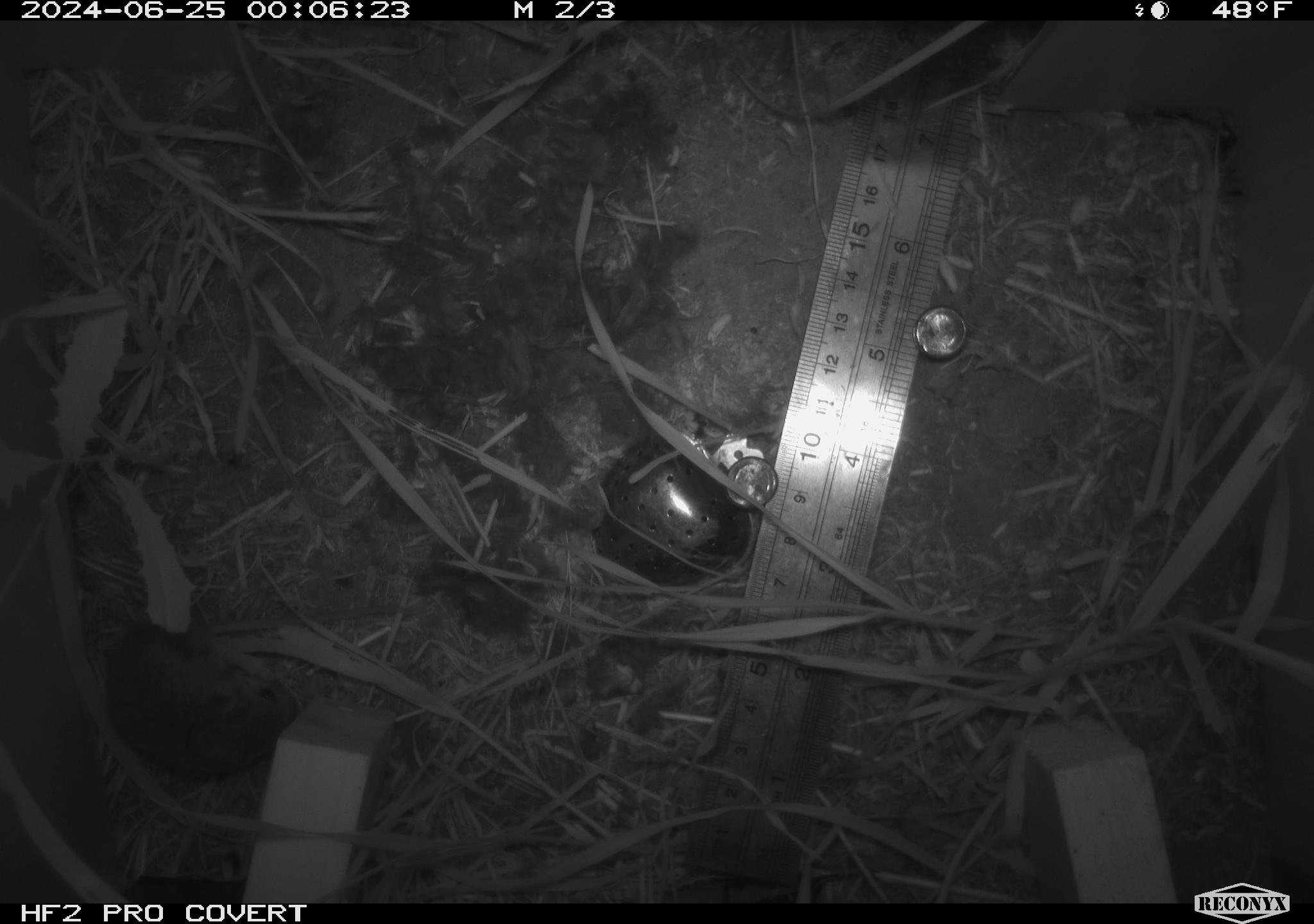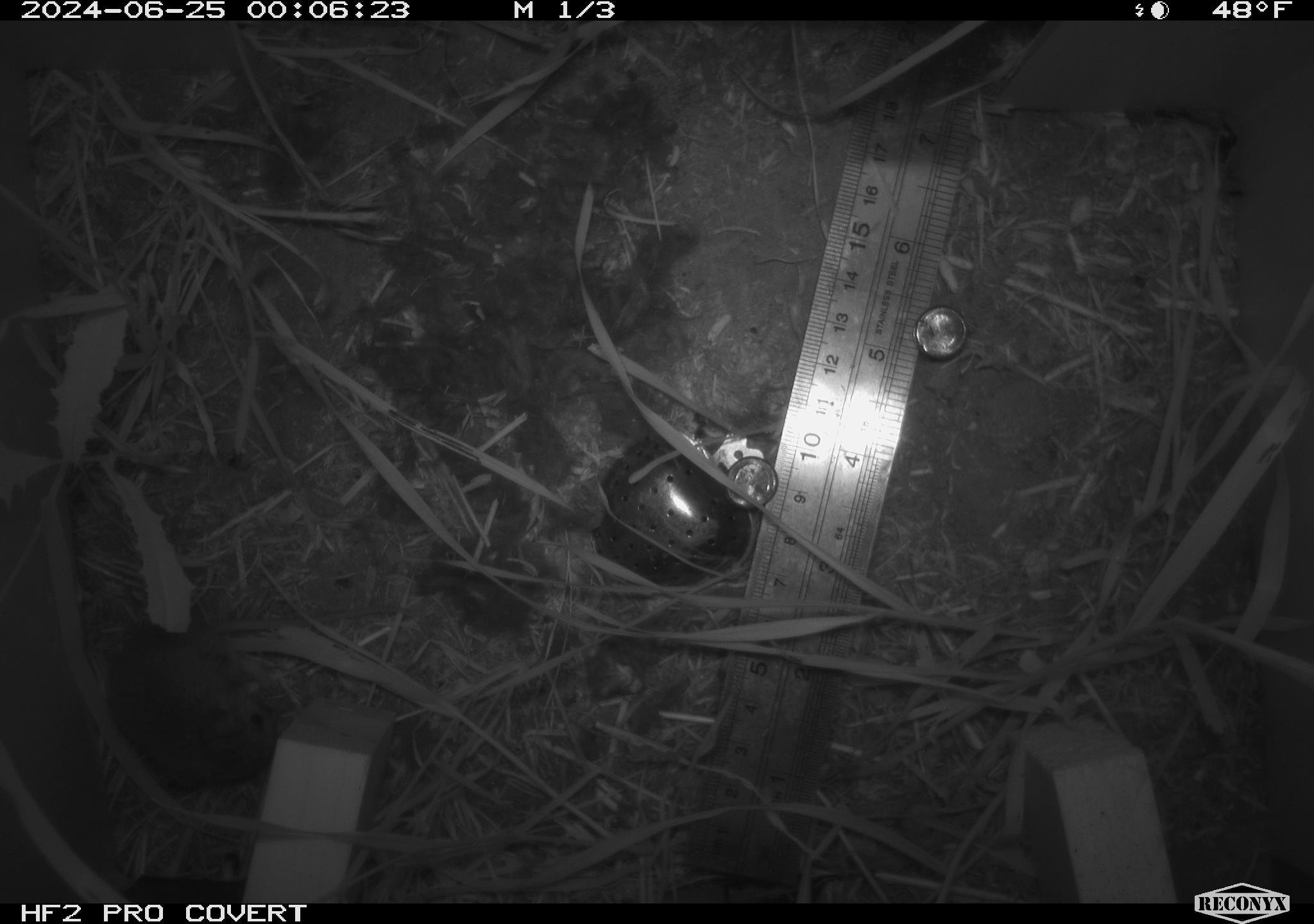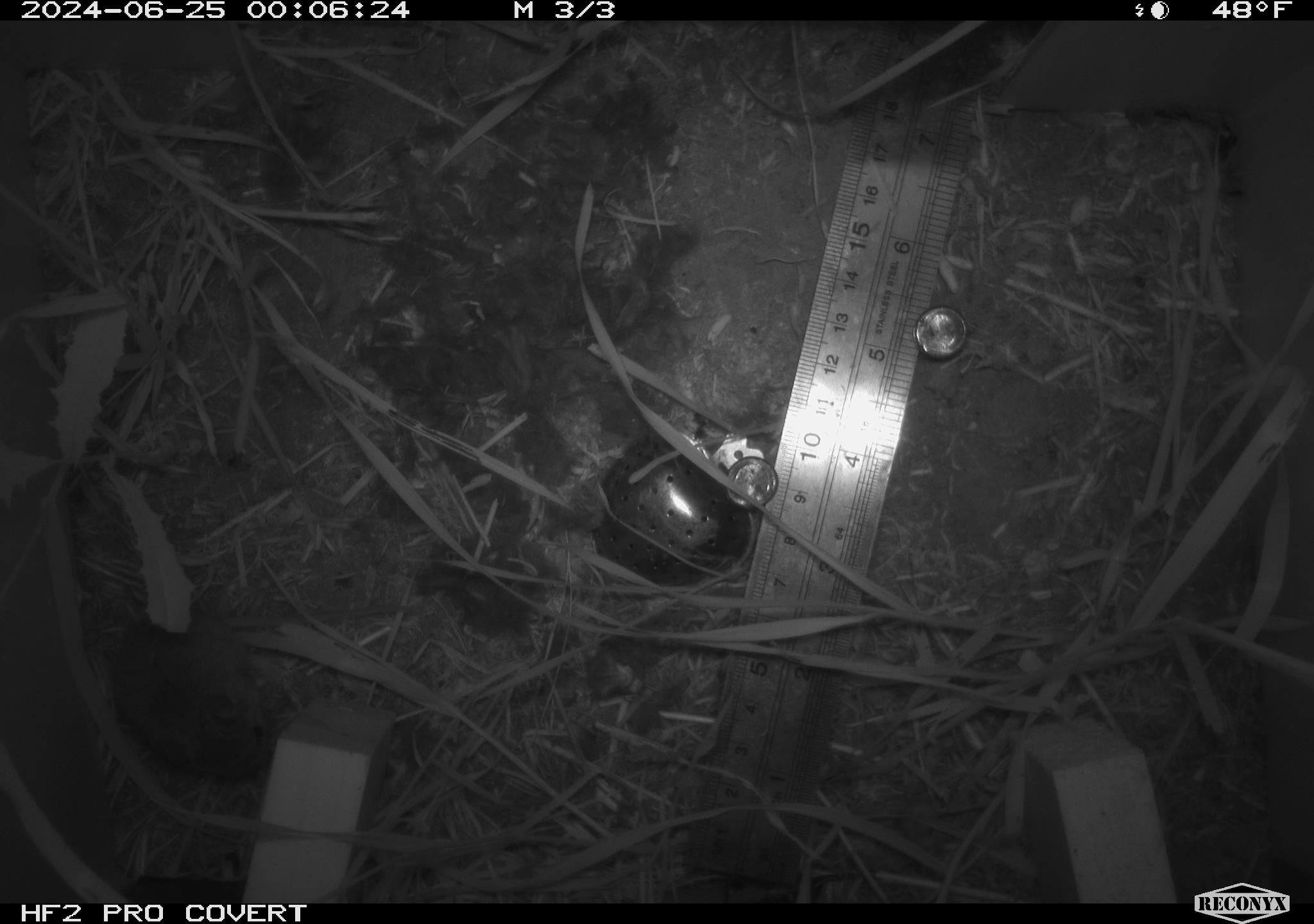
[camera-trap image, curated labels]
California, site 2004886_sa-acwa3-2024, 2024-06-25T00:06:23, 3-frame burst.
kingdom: Animalia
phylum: Chordata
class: Mammalia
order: Rodentia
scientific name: Rodentia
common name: mouse species